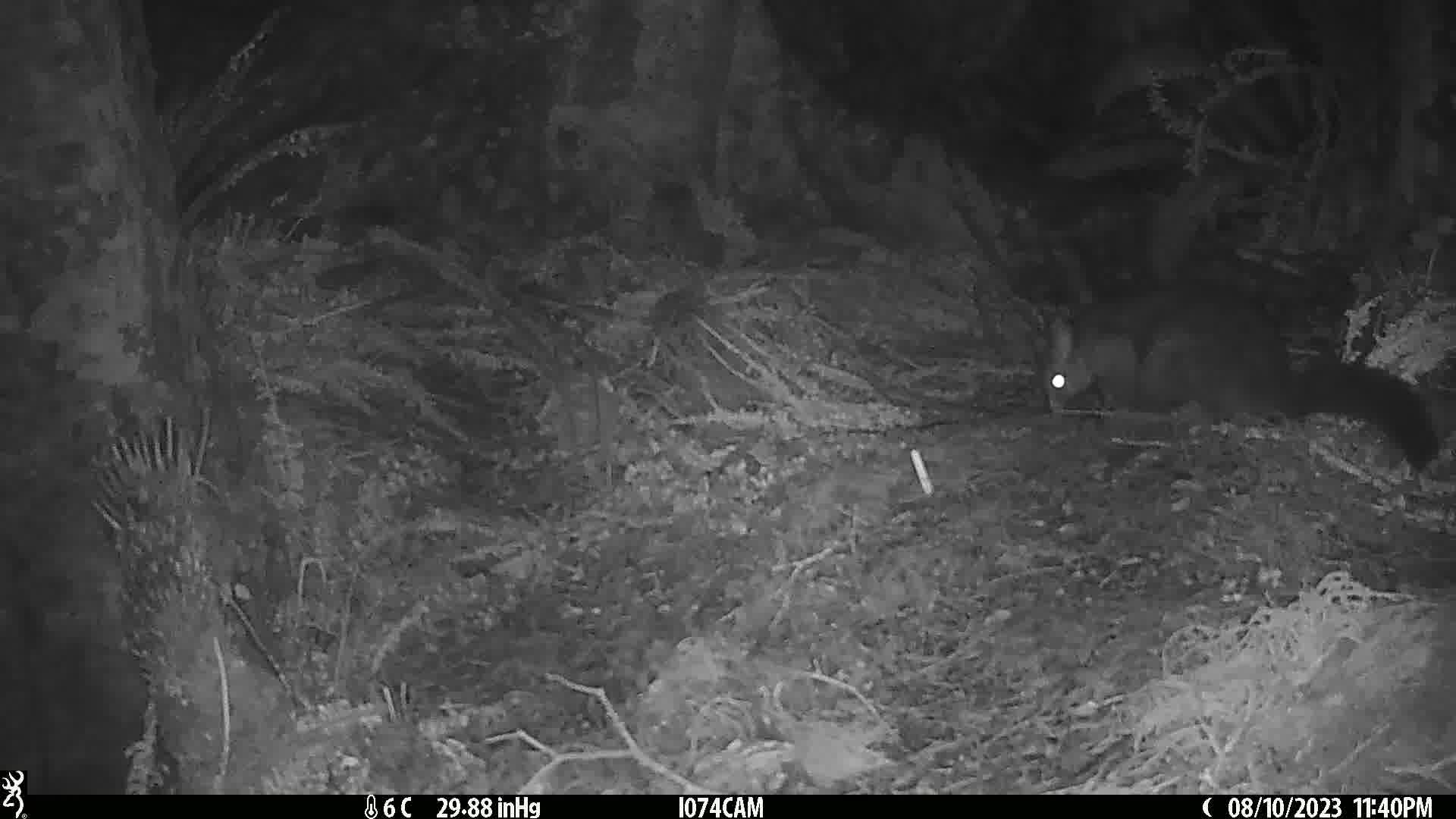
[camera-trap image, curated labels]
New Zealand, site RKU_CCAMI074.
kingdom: Animalia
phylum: Chordata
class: Mammalia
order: Diprotodontia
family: Phalangeridae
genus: Trichosurus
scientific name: Trichosurus vulpecula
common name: common brushtail possum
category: possum